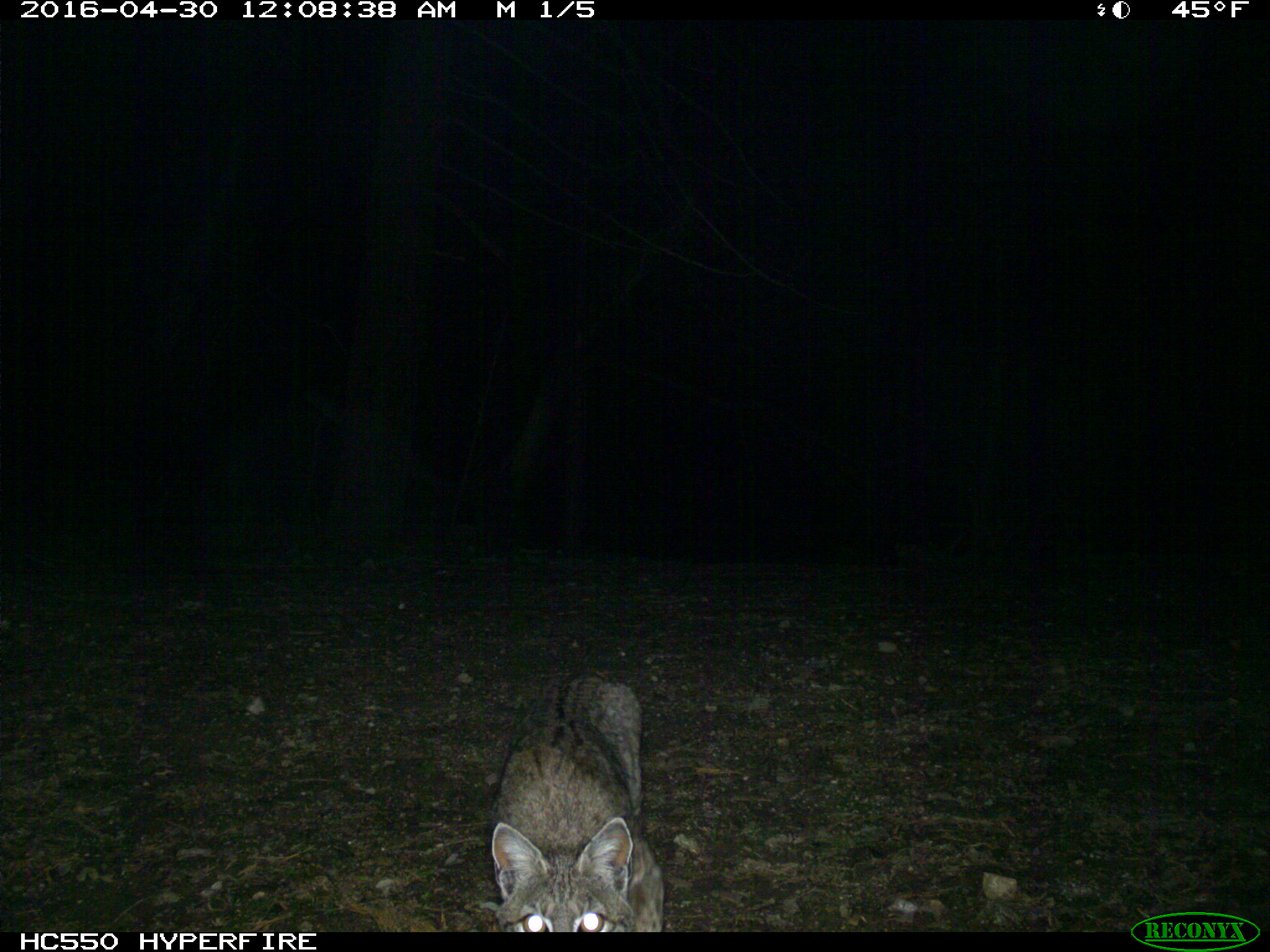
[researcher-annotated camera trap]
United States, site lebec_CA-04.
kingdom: Animalia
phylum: Chordata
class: Mammalia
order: Carnivora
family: Felidae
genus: Lynx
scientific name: Lynx rufus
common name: bobcat